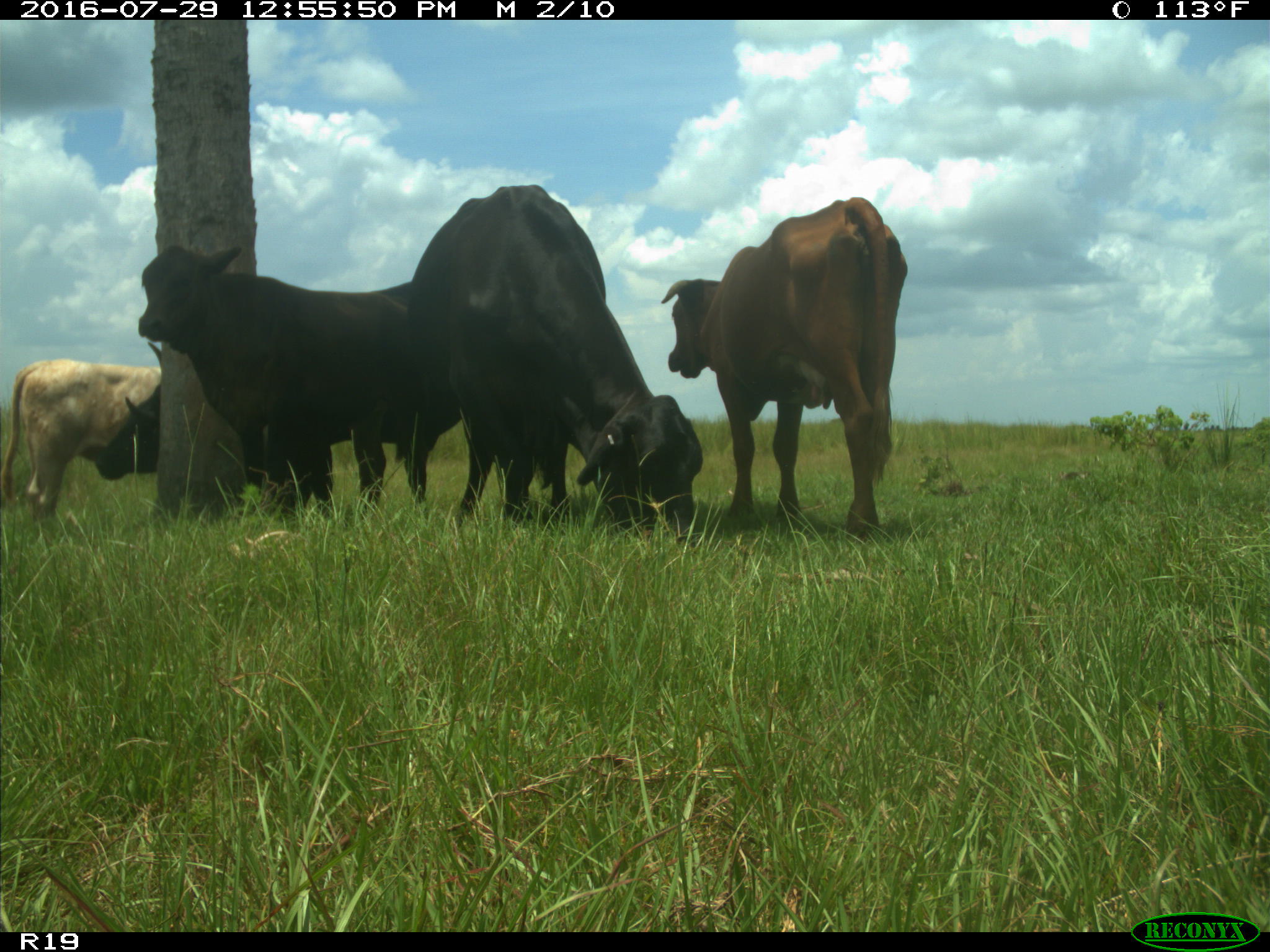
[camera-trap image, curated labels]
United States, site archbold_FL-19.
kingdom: Animalia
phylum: Chordata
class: Mammalia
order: Artiodactyla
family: Bovidae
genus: Bos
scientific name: Bos taurus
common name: domestic cow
Bos taurus (domestic cow).